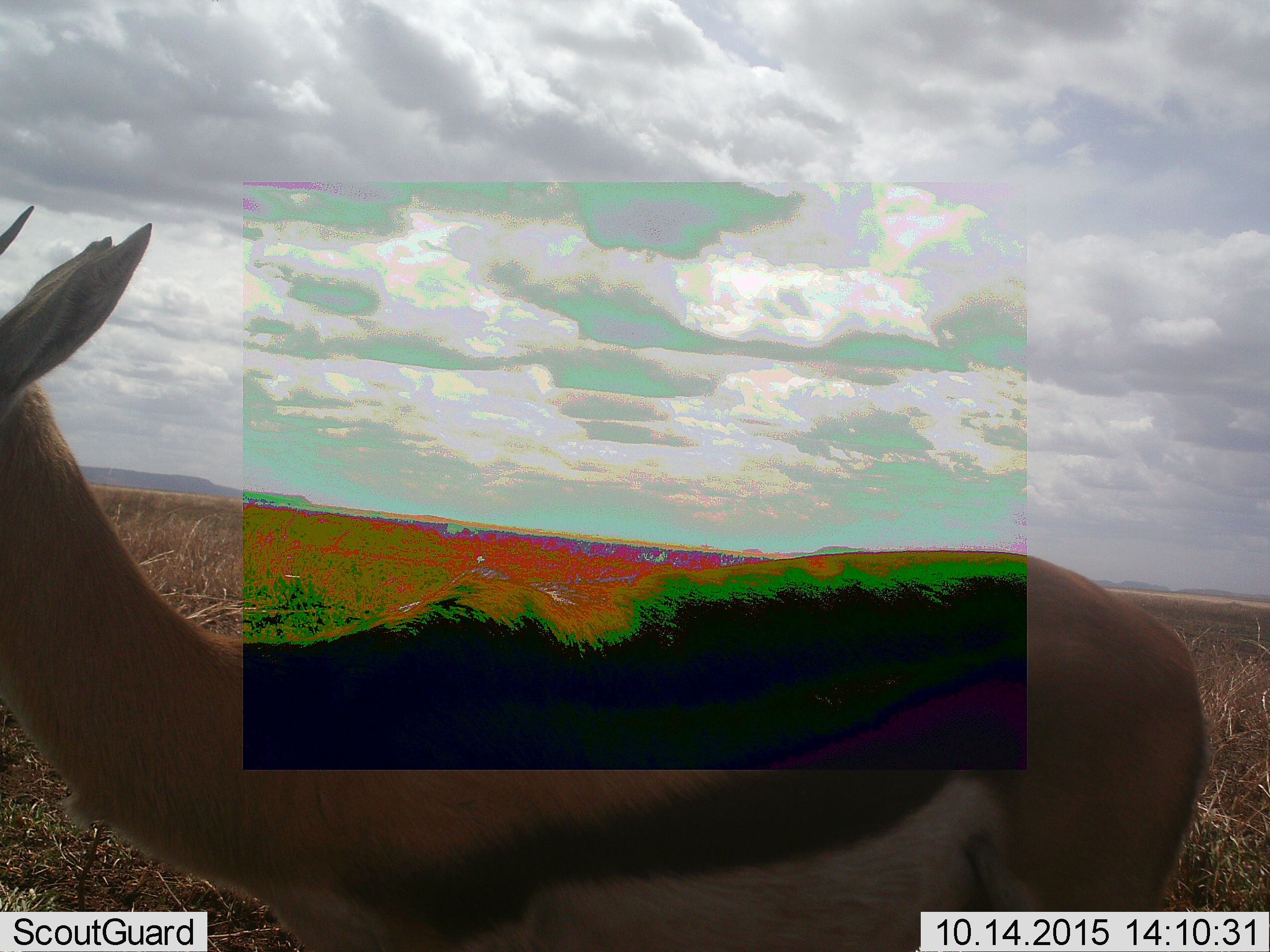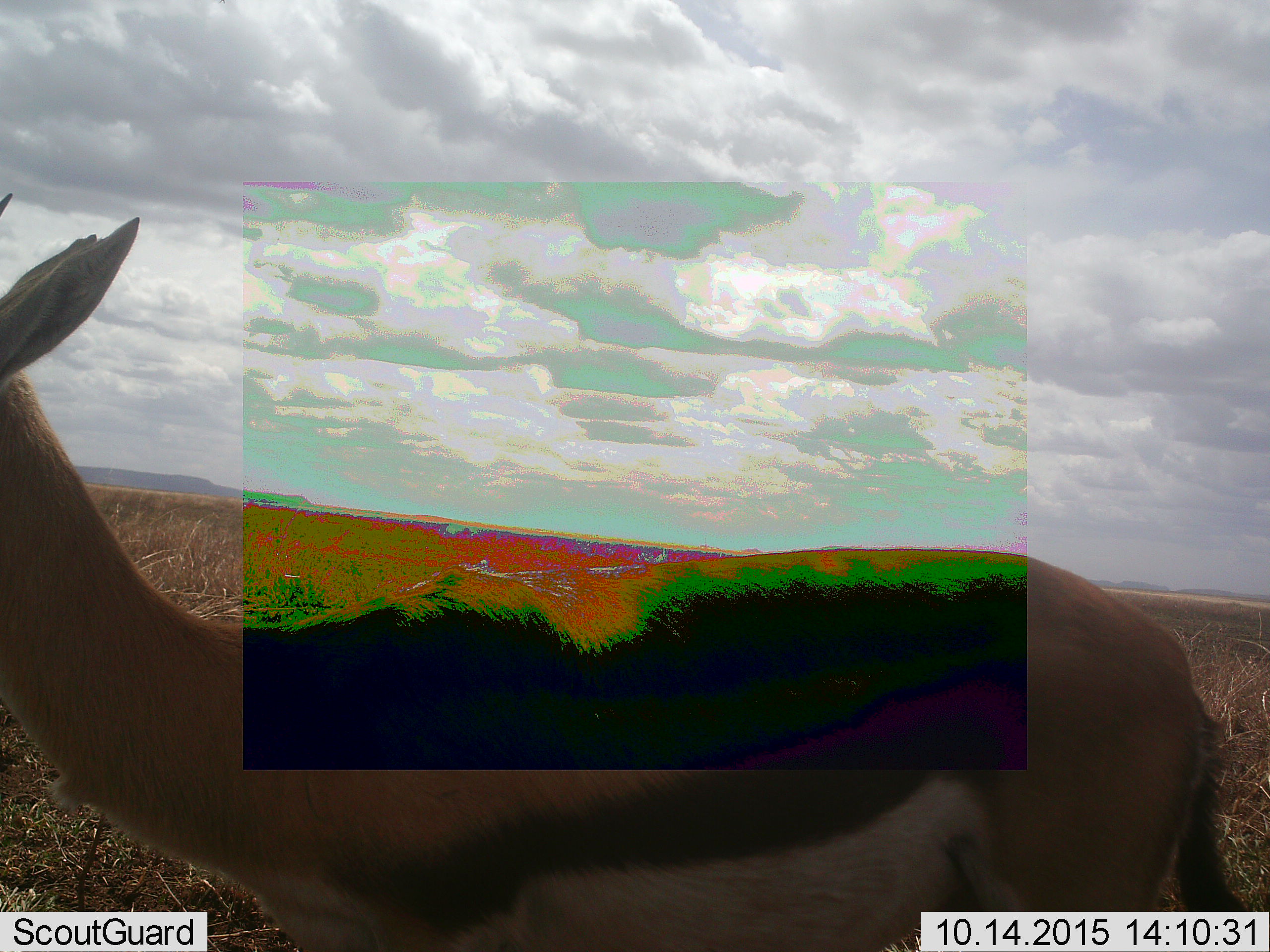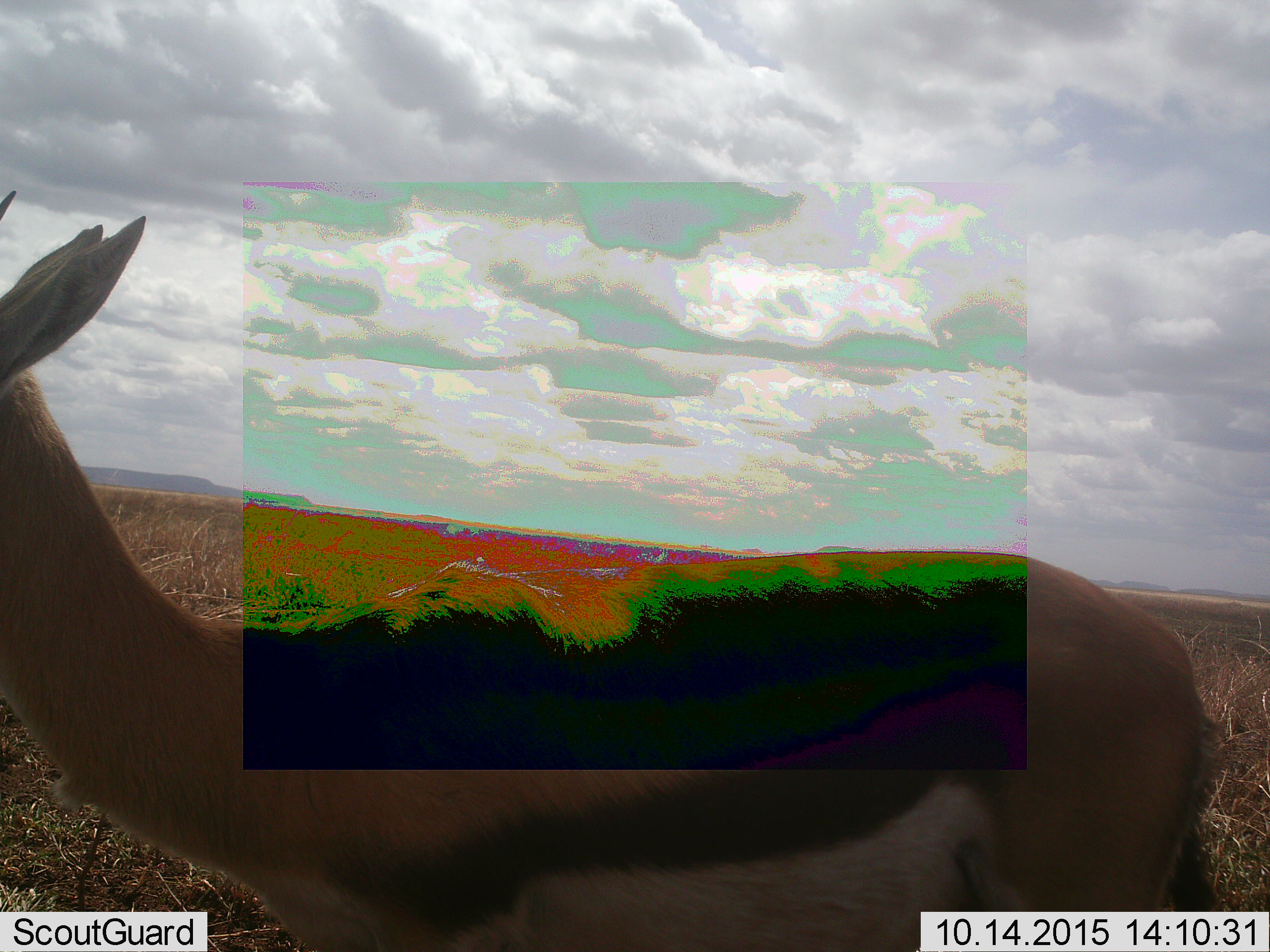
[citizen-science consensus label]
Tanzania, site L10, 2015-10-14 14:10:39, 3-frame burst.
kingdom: Animalia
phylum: Chordata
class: Mammalia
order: Artiodactyla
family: Bovidae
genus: Eudorcas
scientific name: Eudorcas thomsonii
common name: thomson's gazelle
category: gazellethomsons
Gazellethomsons (thomson's gazelle) (Eudorcas thomsonii), count 1. Behavior (volunteer vote fractions): standing 100%, resting 0%, moving 0%, interacting 0%. Young present (vote fraction): 0%. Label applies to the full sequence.